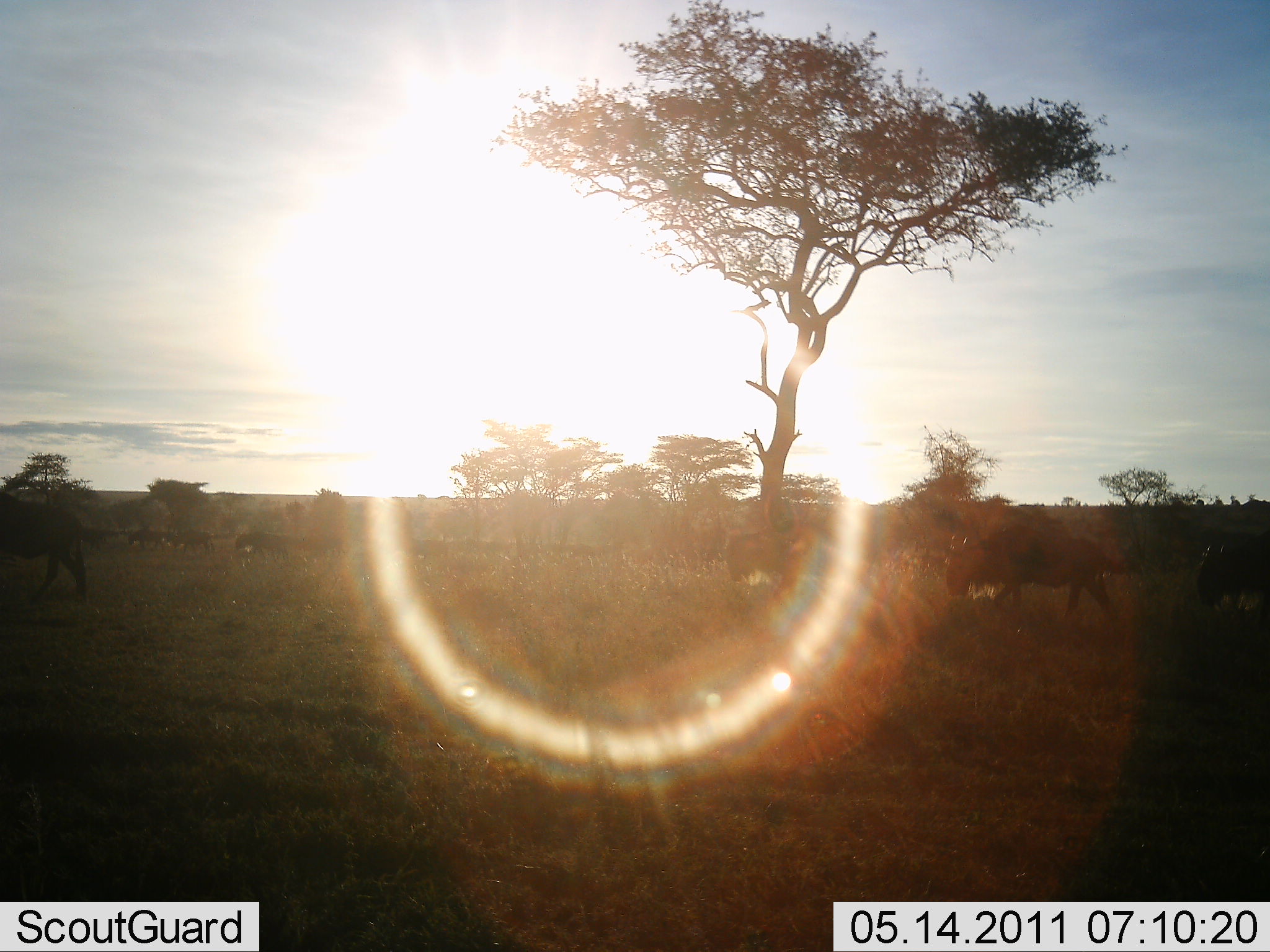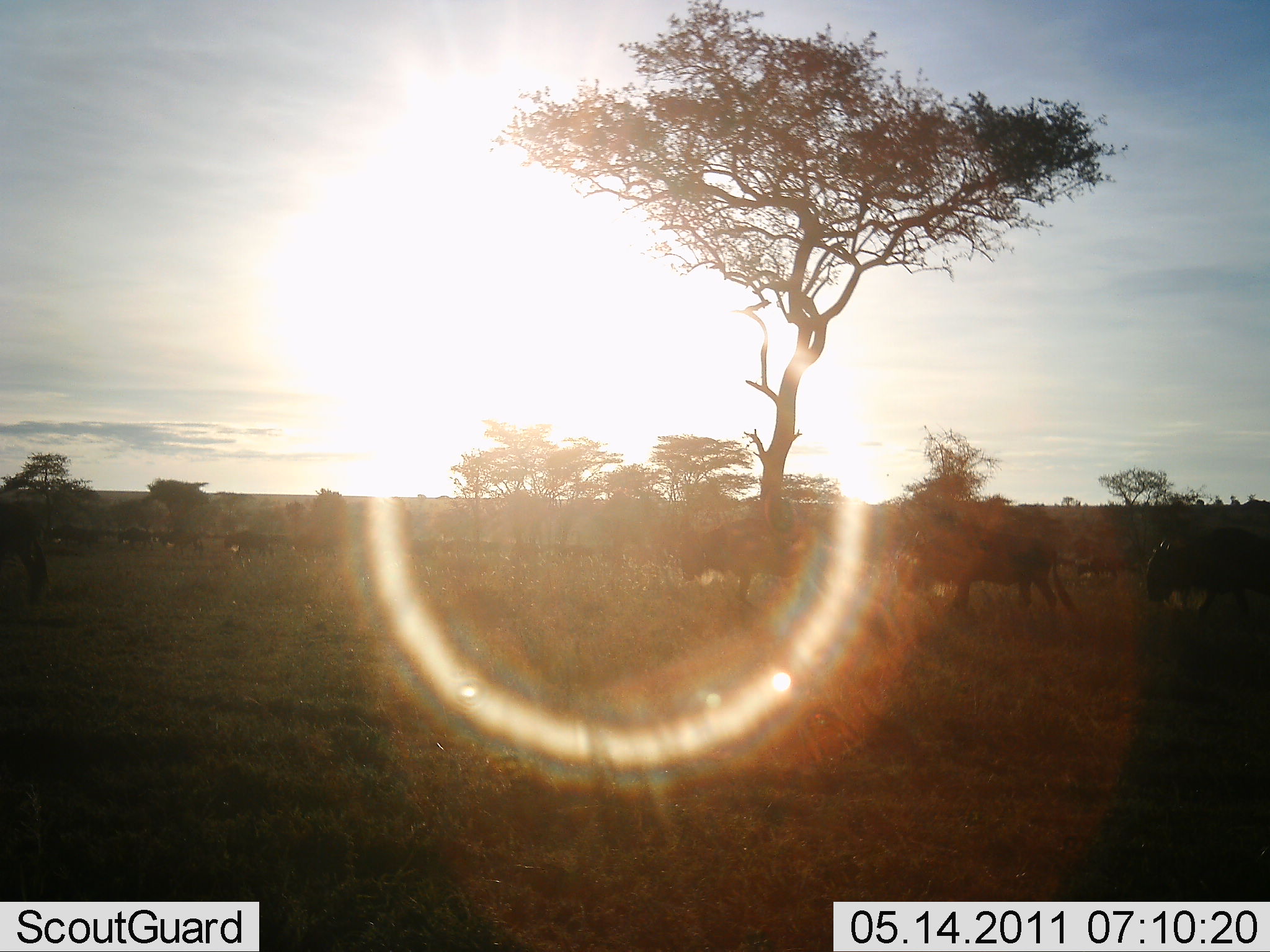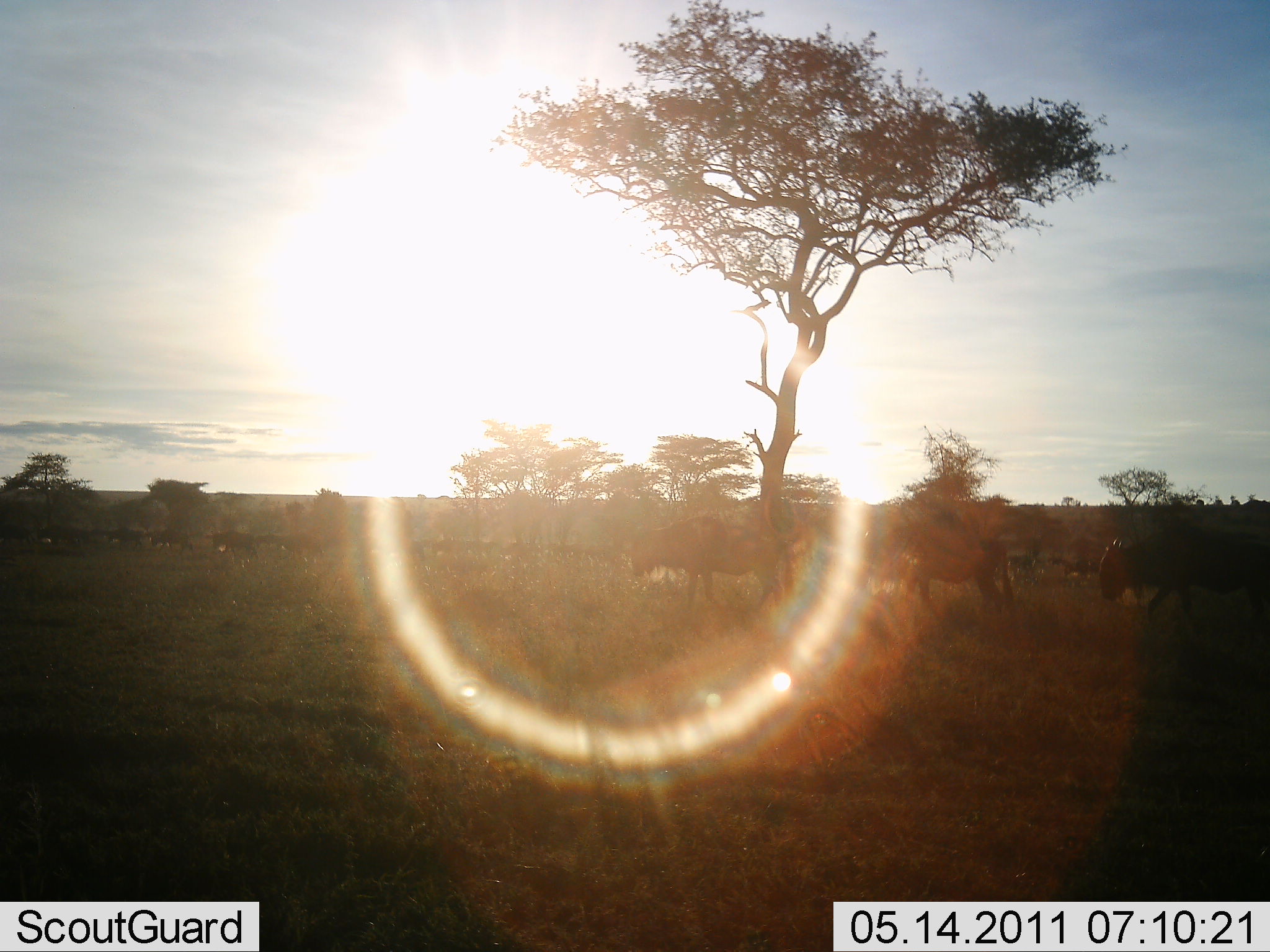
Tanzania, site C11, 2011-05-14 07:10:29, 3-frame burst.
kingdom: Animalia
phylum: Chordata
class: Mammalia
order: Artiodactyla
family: Bovidae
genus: Connochaetes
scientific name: Connochaetes taurinus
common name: blue wildebeest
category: wildebeest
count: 11-50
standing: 10%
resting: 0%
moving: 100%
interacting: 0%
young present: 0%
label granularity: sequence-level